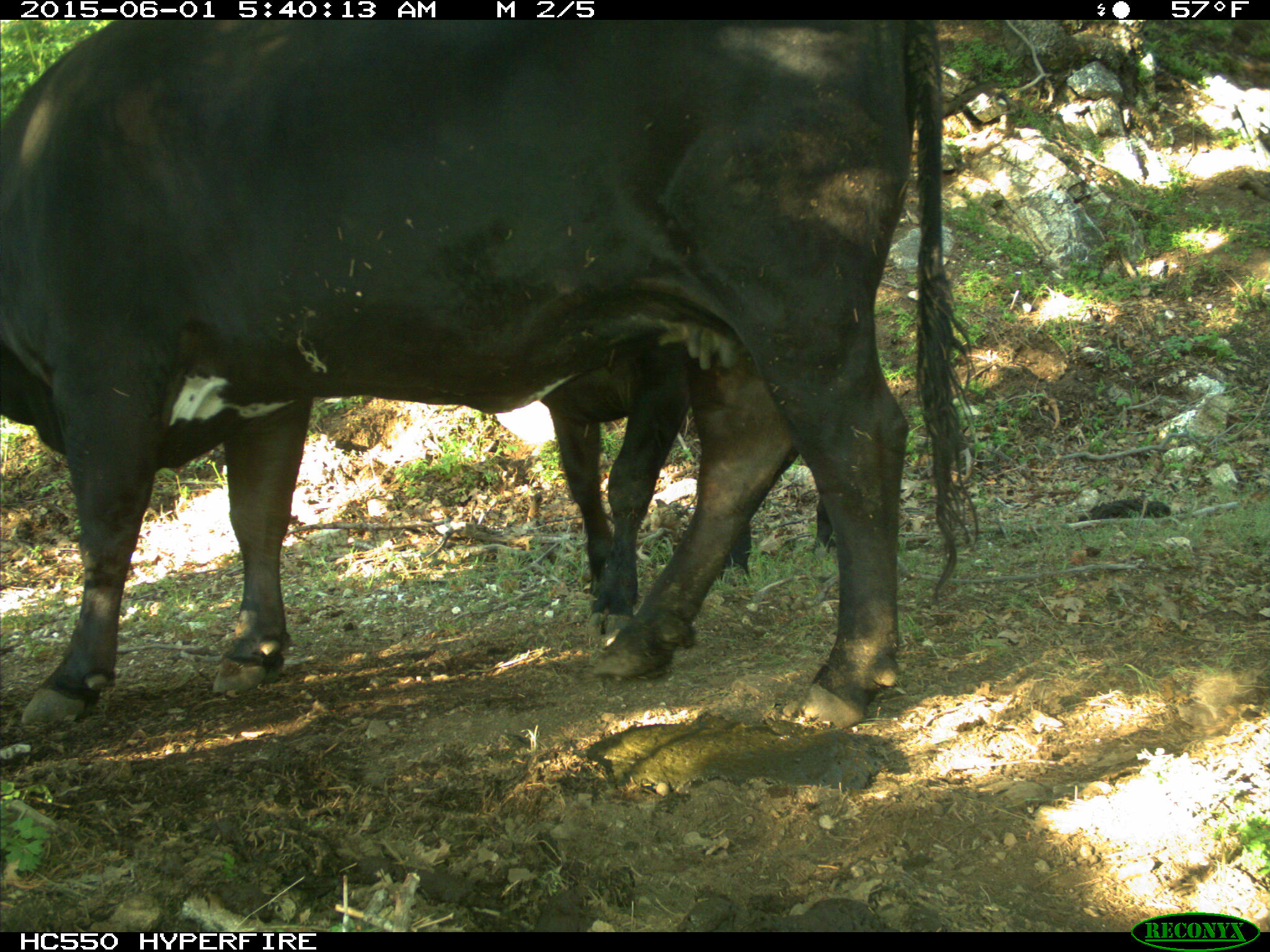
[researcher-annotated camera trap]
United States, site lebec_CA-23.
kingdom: Animalia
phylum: Chordata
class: Mammalia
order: Artiodactyla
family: Bovidae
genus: Bos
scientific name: Bos taurus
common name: domestic cow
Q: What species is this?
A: Bos taurus (domestic cow).